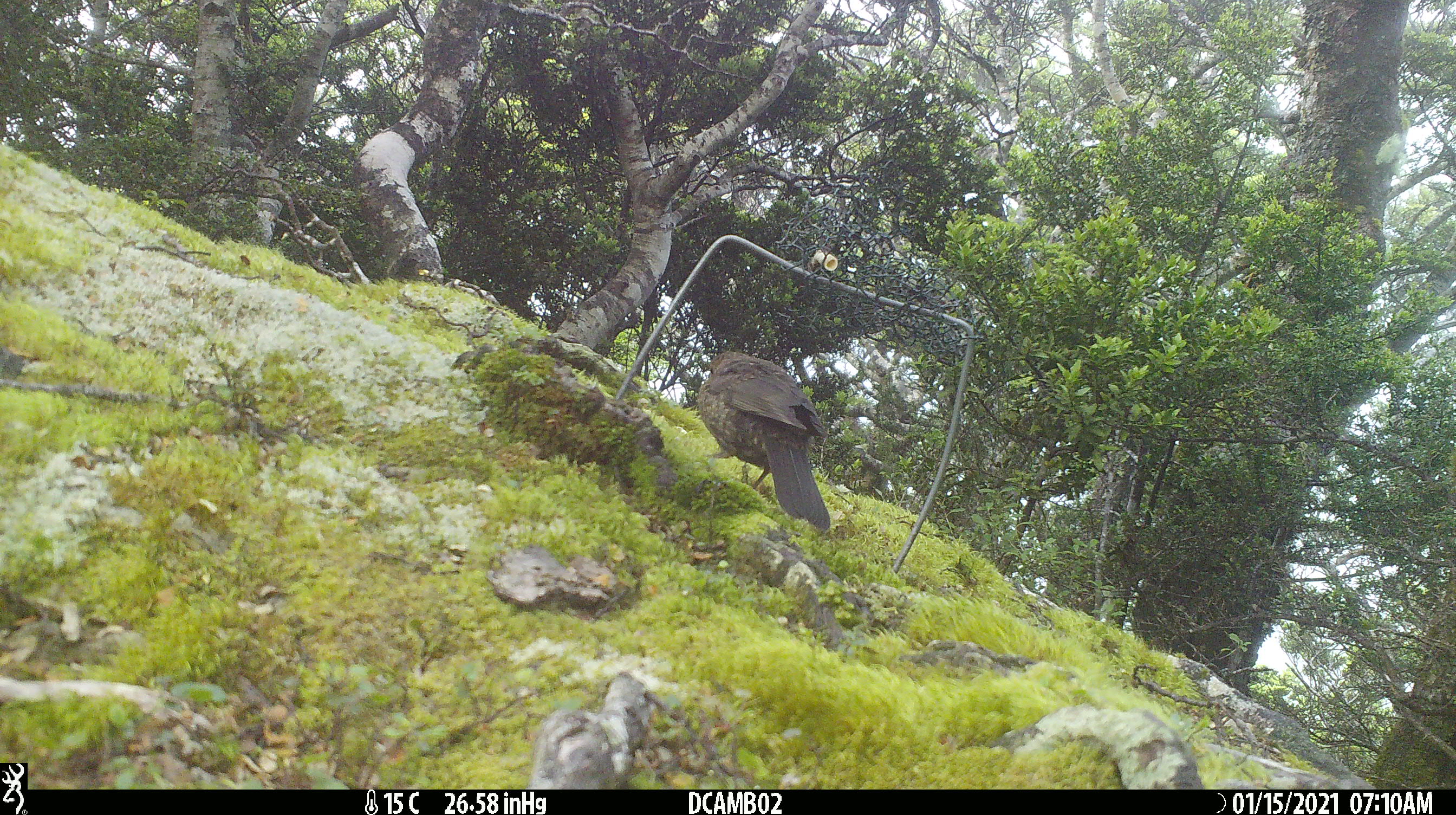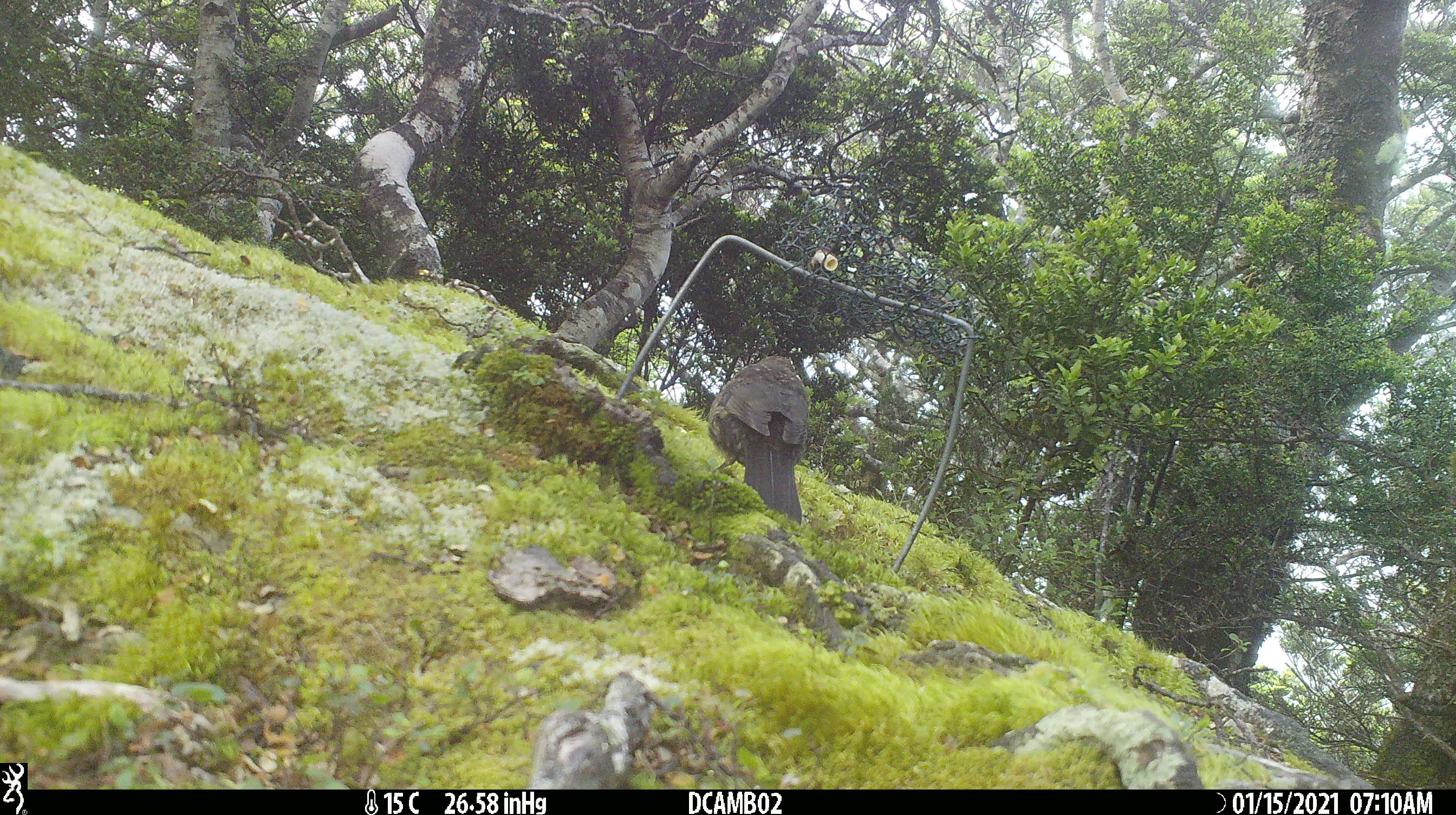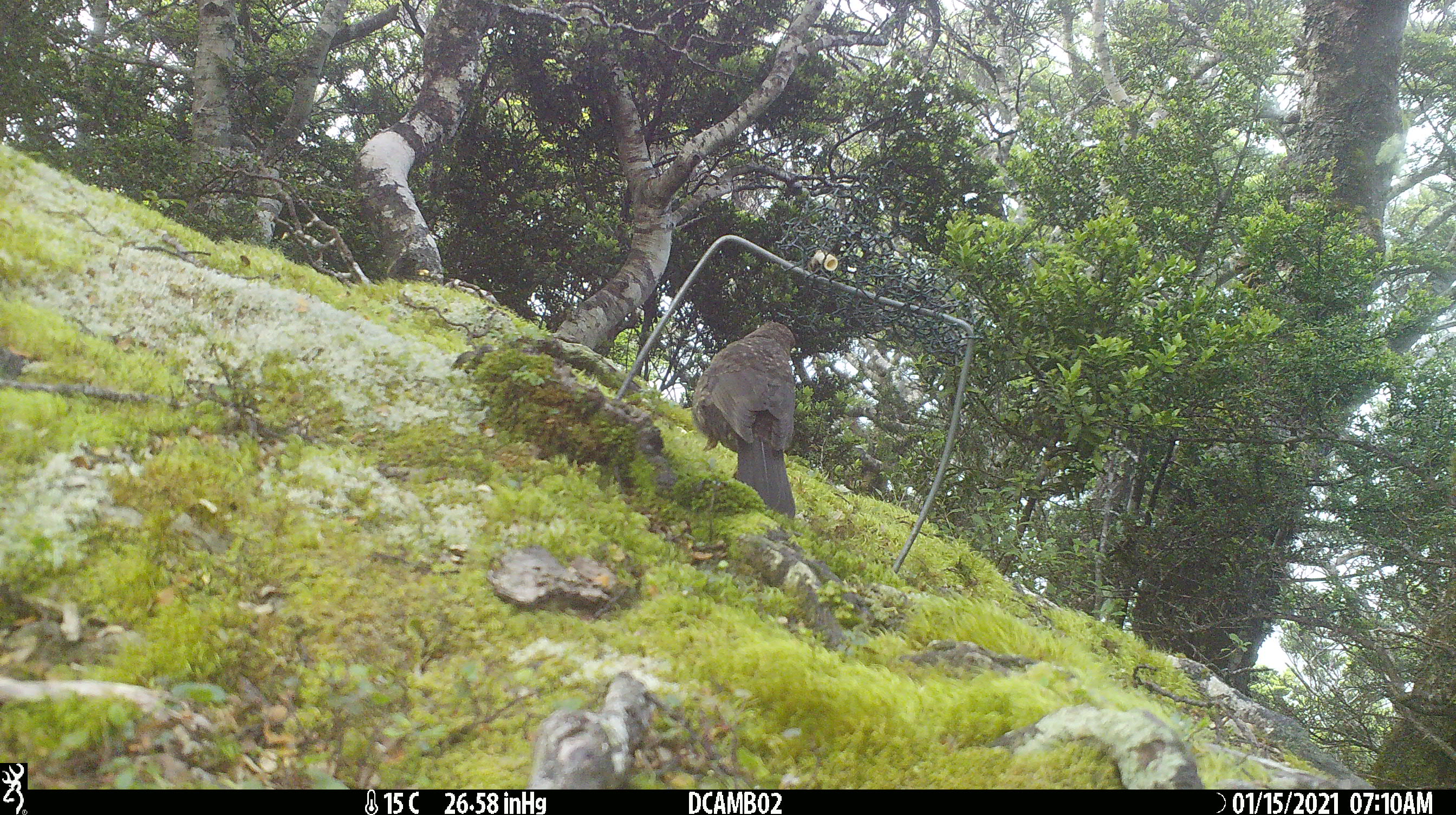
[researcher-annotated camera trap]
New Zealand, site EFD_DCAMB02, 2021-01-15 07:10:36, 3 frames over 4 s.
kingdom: Animalia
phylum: Chordata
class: Aves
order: Passeriformes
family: Turdidae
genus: Turdus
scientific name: Turdus merula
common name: eurasian blackbird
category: blackbird